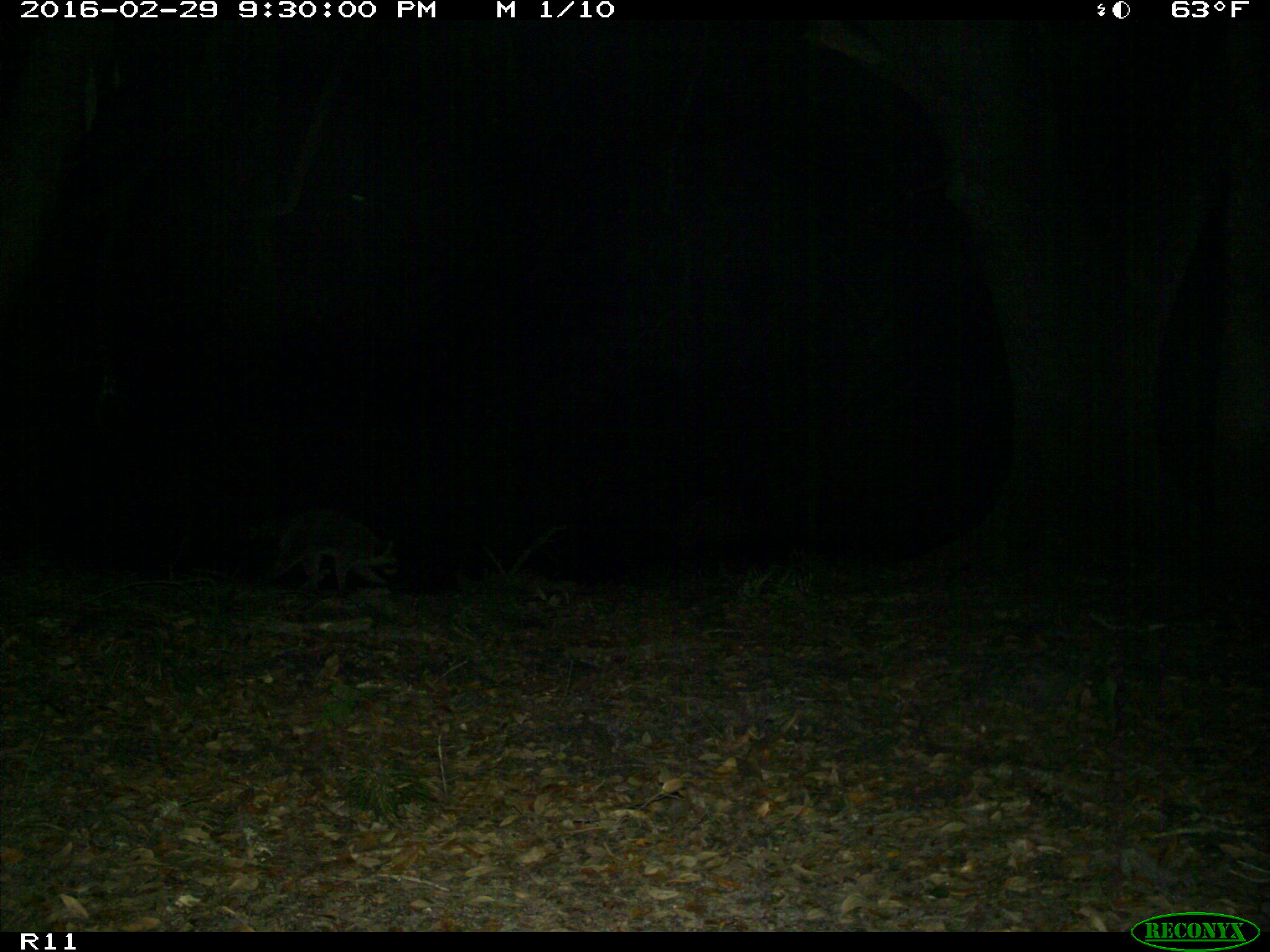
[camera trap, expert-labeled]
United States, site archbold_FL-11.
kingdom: Animalia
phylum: Chordata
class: Mammalia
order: Carnivora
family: Procyonidae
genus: Procyon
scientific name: Procyon lotor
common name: common raccoon